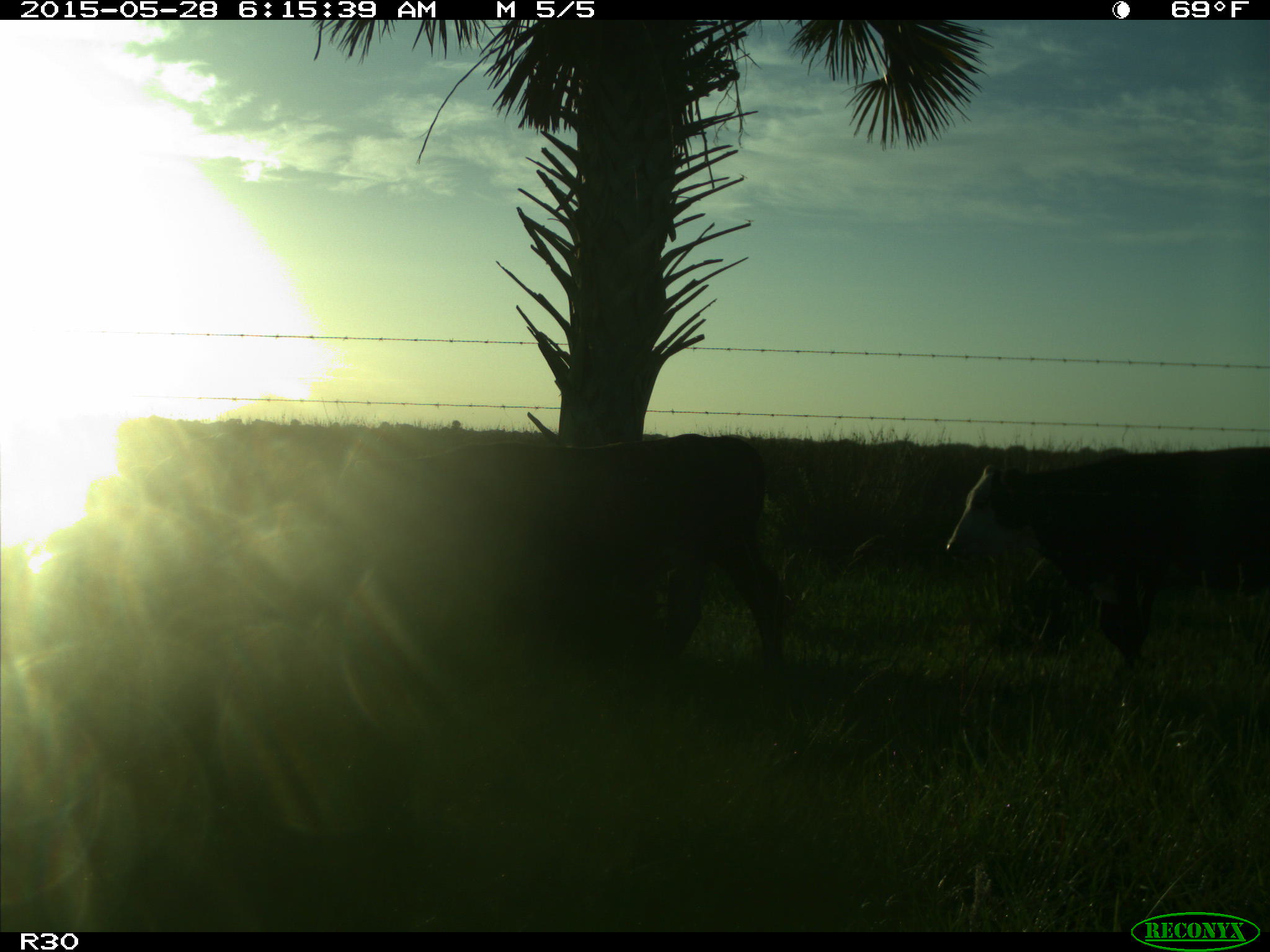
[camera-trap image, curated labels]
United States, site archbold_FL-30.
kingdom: Animalia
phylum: Chordata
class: Mammalia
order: Artiodactyla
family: Bovidae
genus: Bos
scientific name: Bos taurus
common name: domestic cow